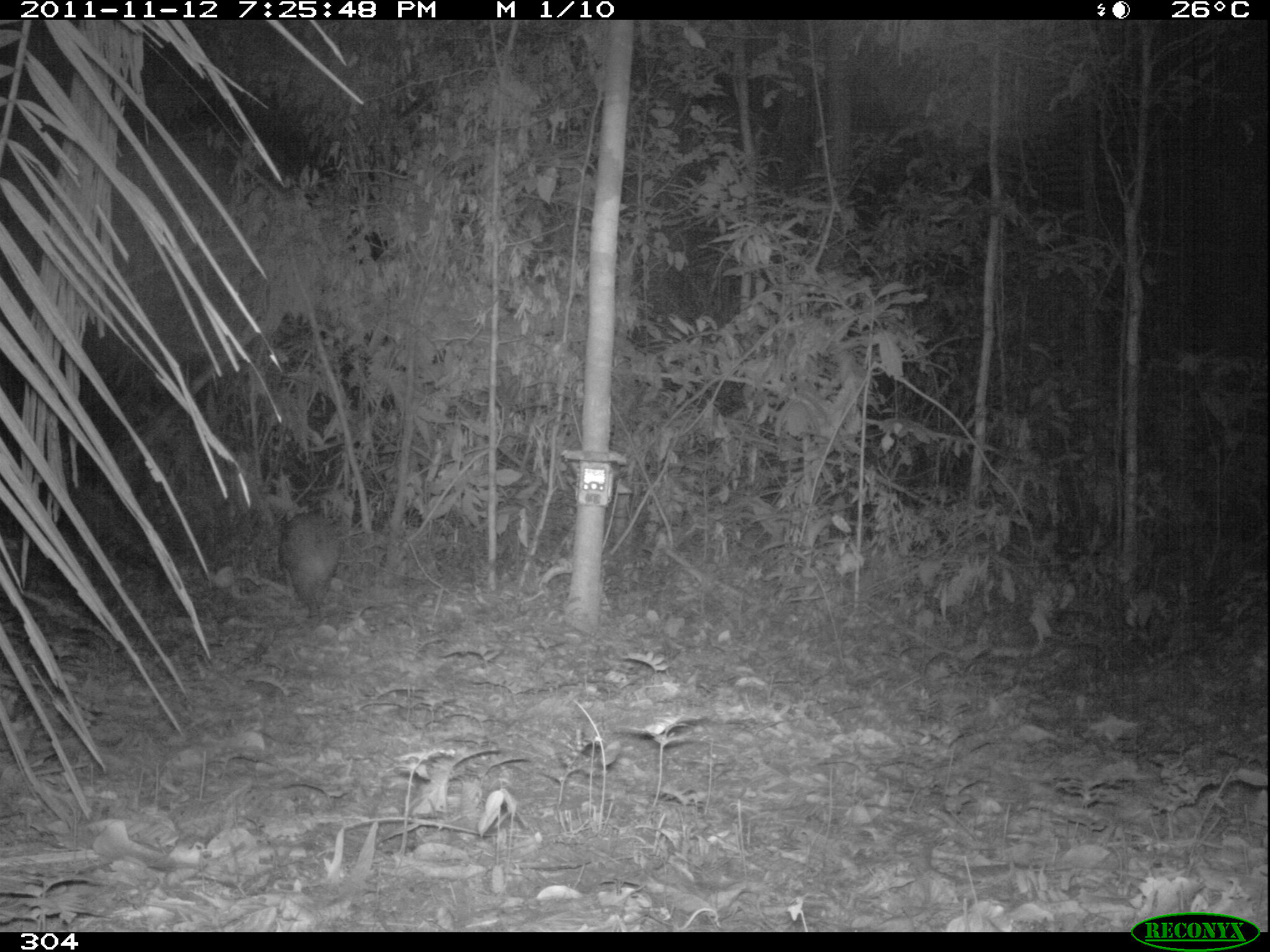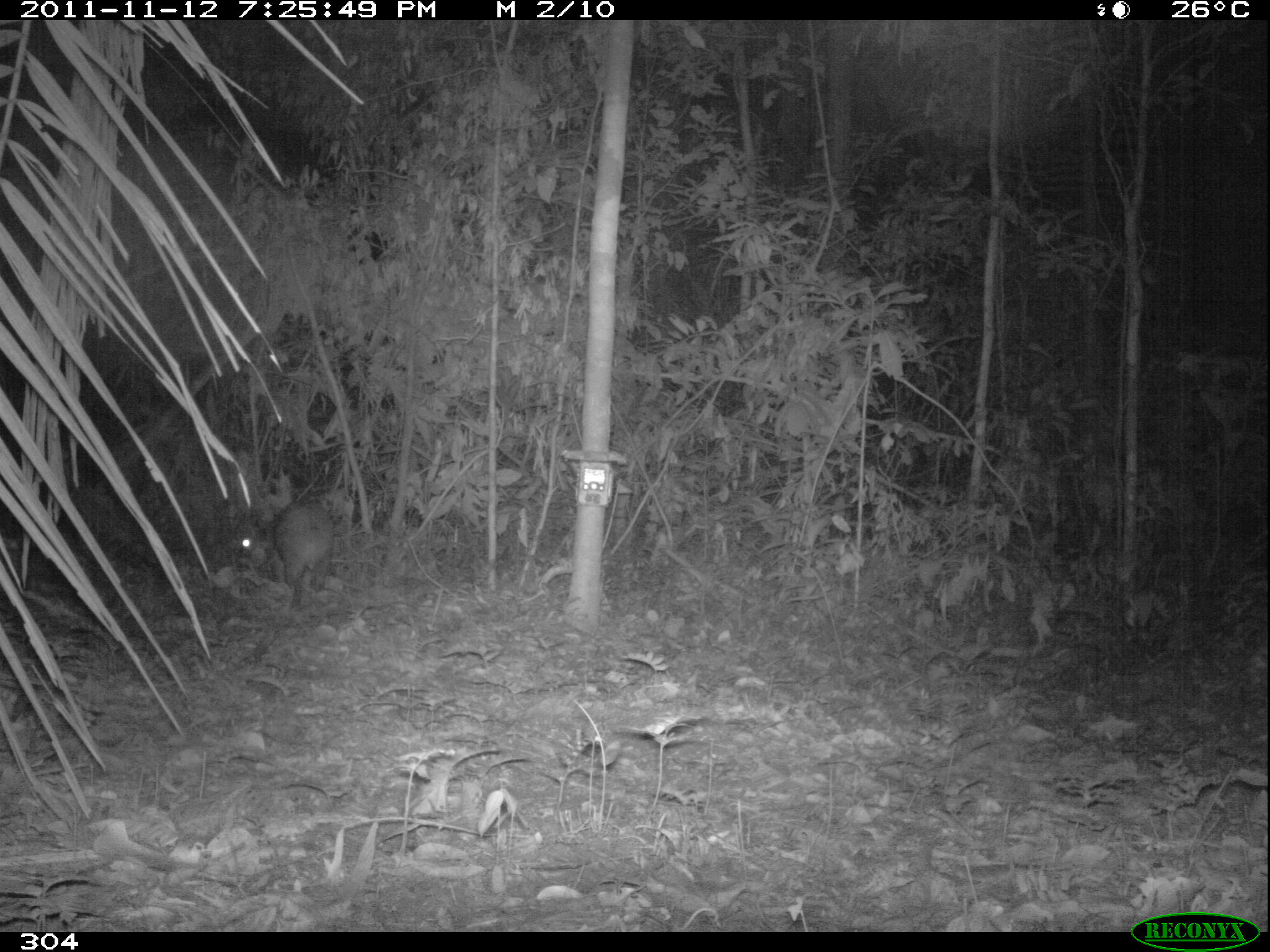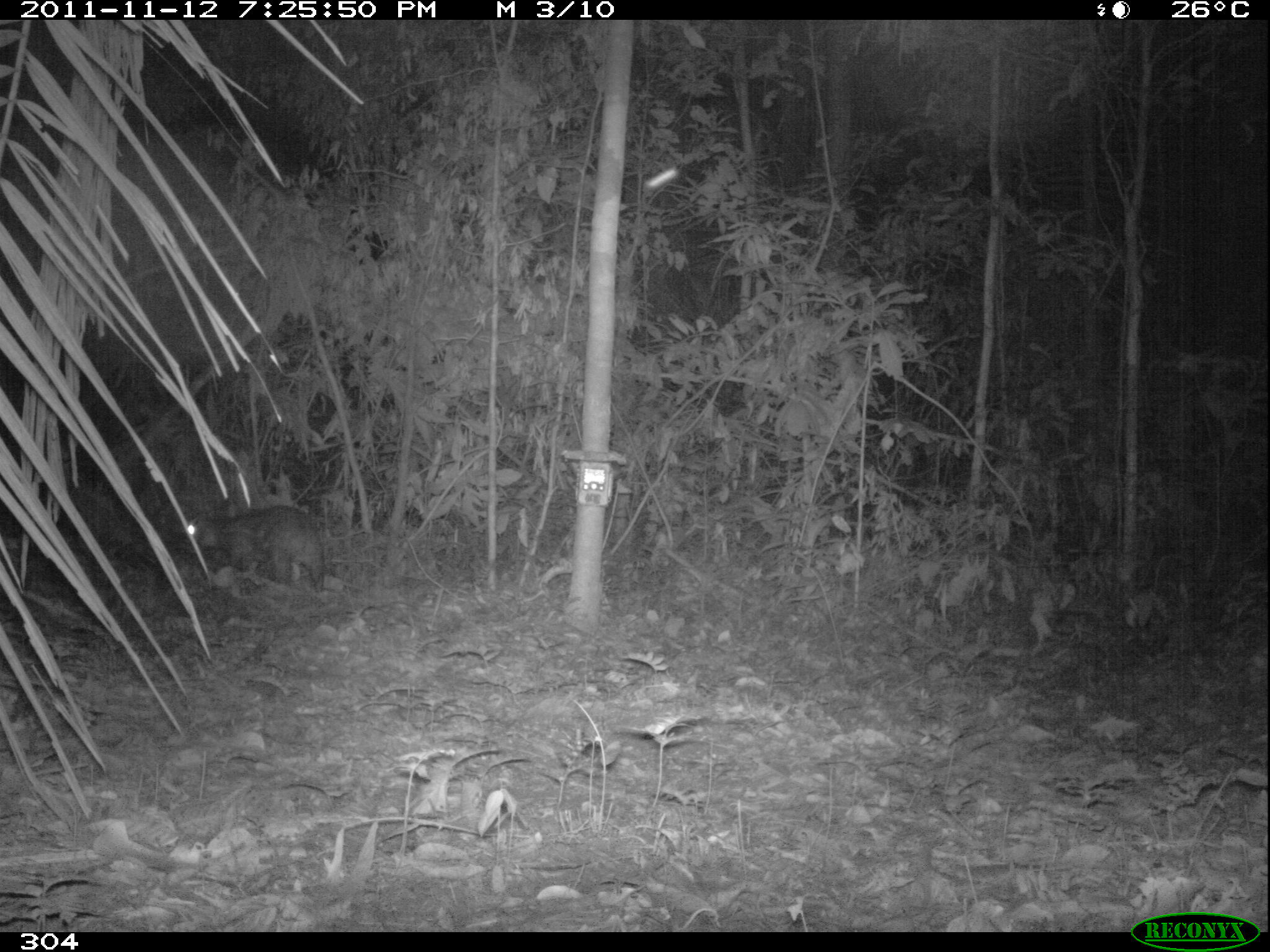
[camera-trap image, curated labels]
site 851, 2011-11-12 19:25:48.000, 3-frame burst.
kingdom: Animalia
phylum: Chordata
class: Mammalia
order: Rodentia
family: Cuniculidae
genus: Cuniculus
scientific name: Cuniculus paca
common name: spotted paca